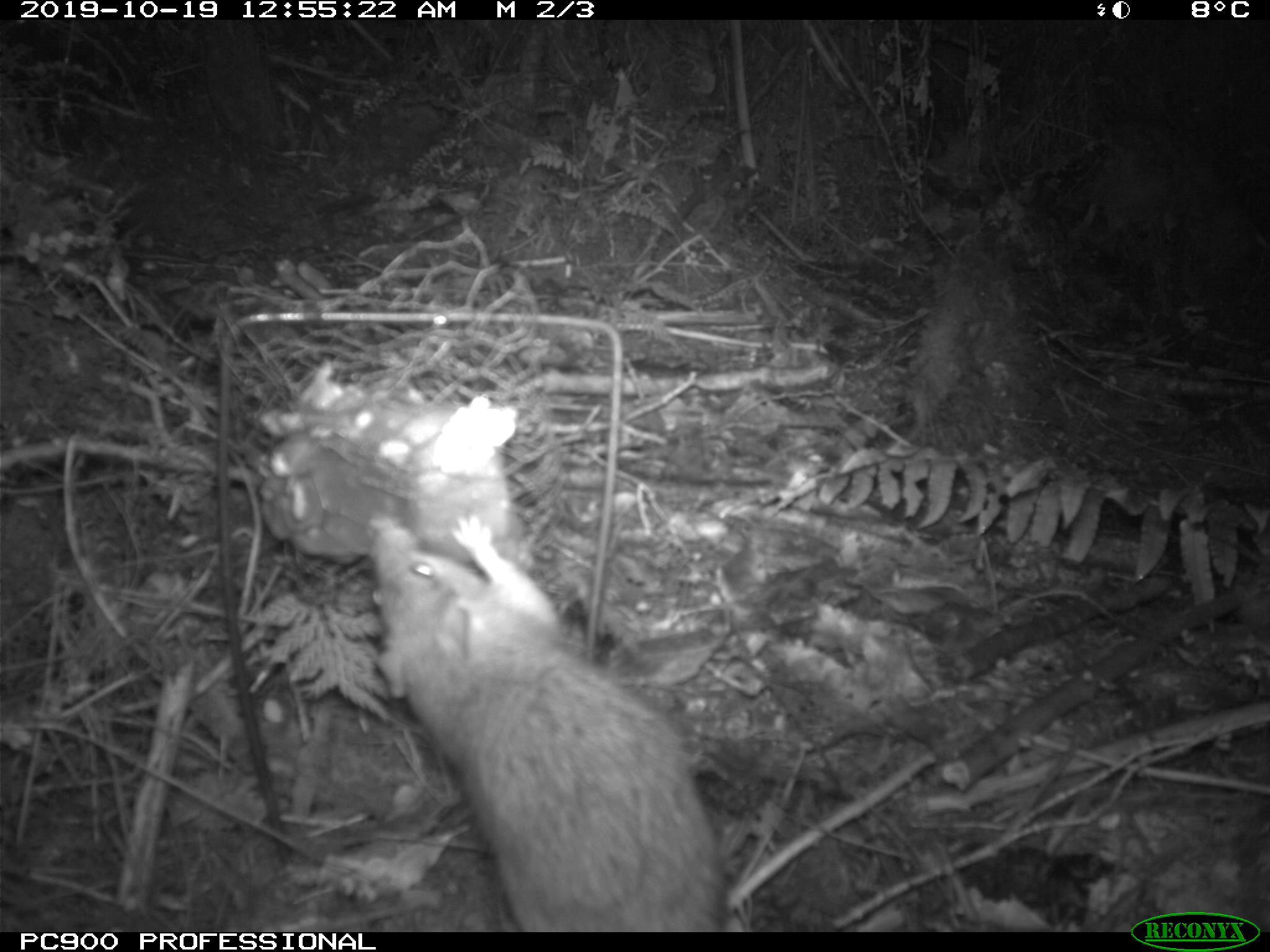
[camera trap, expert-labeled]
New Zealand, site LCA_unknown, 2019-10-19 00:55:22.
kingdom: Animalia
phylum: Chordata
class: Mammalia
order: Rodentia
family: Muridae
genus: Rattus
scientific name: Rattus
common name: rat